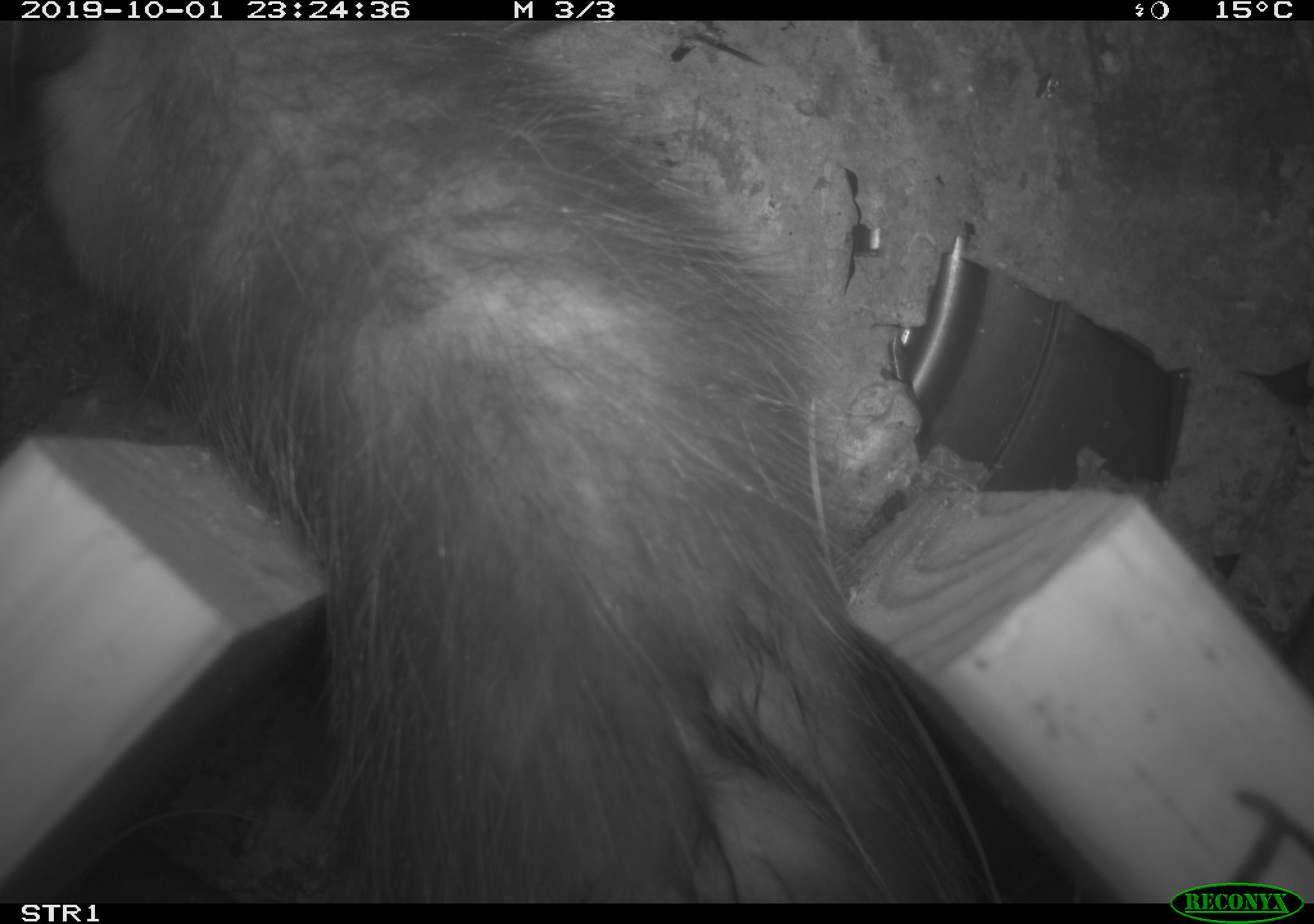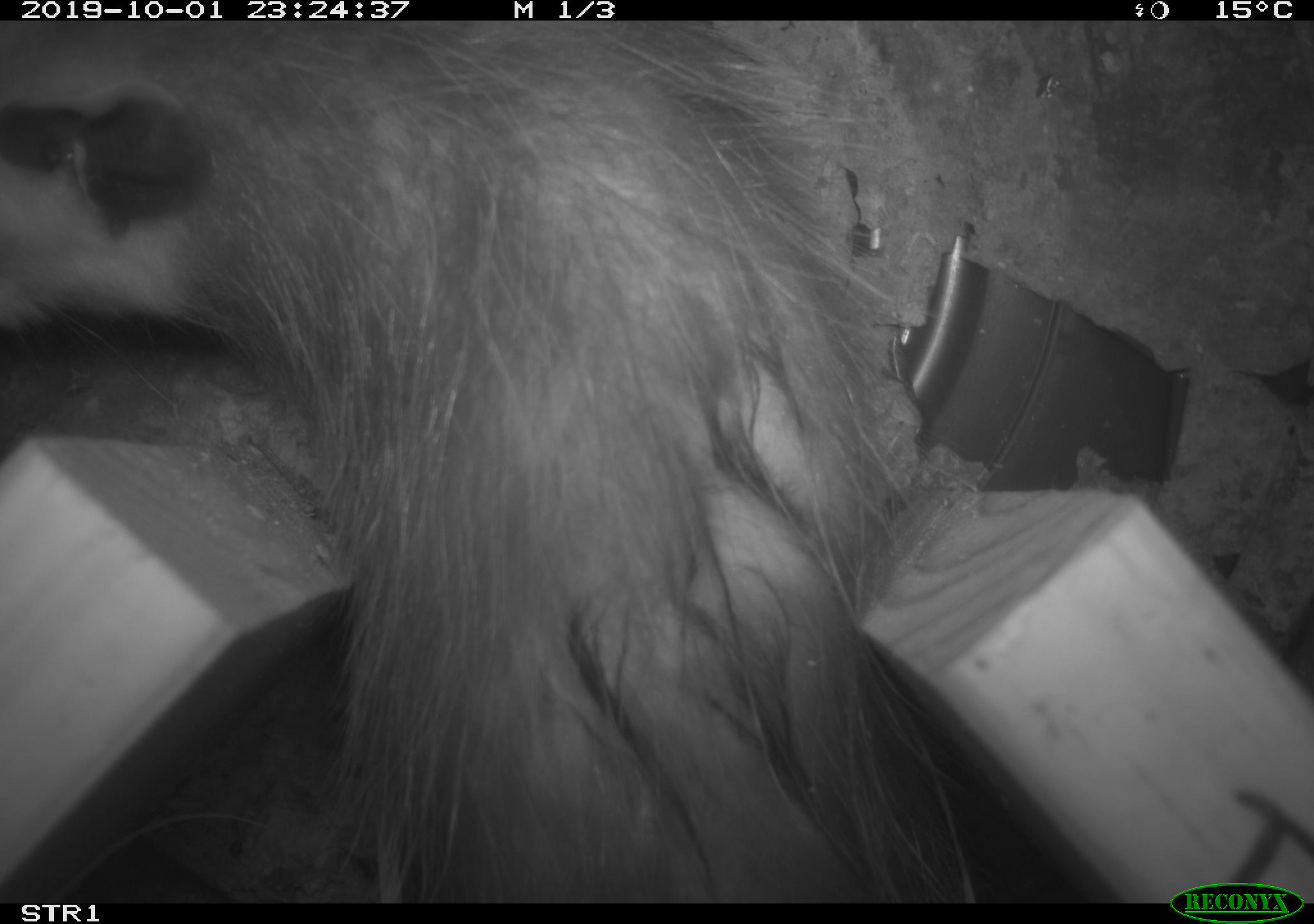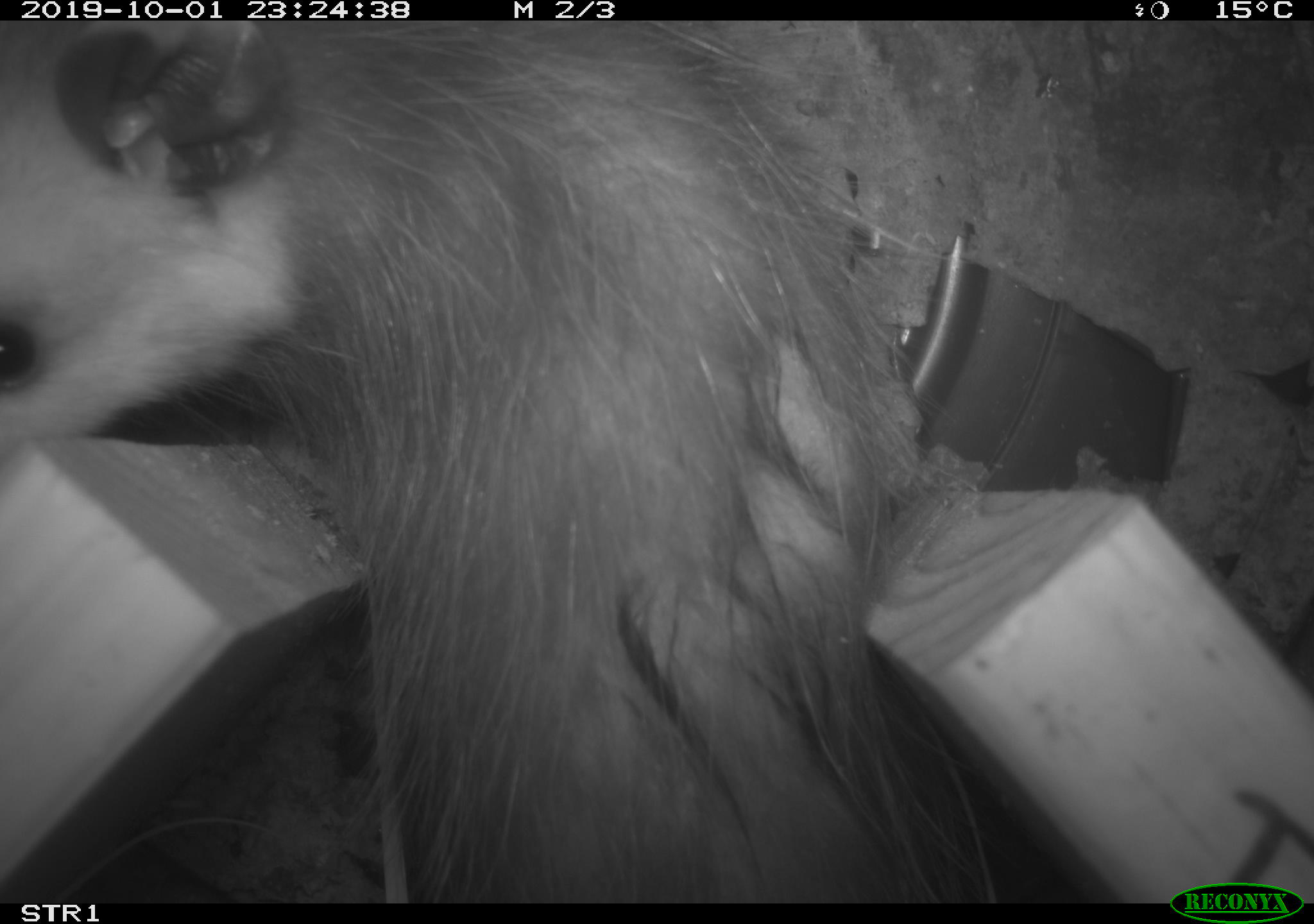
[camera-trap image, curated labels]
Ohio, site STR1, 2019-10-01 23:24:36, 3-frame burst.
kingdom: Animalia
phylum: Chordata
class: Mammalia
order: Didelphimorphia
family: Didelphidae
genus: Didelphis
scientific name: Didelphis virginiana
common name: virginia opossum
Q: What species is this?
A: Virginia opossum (Didelphis virginiana).